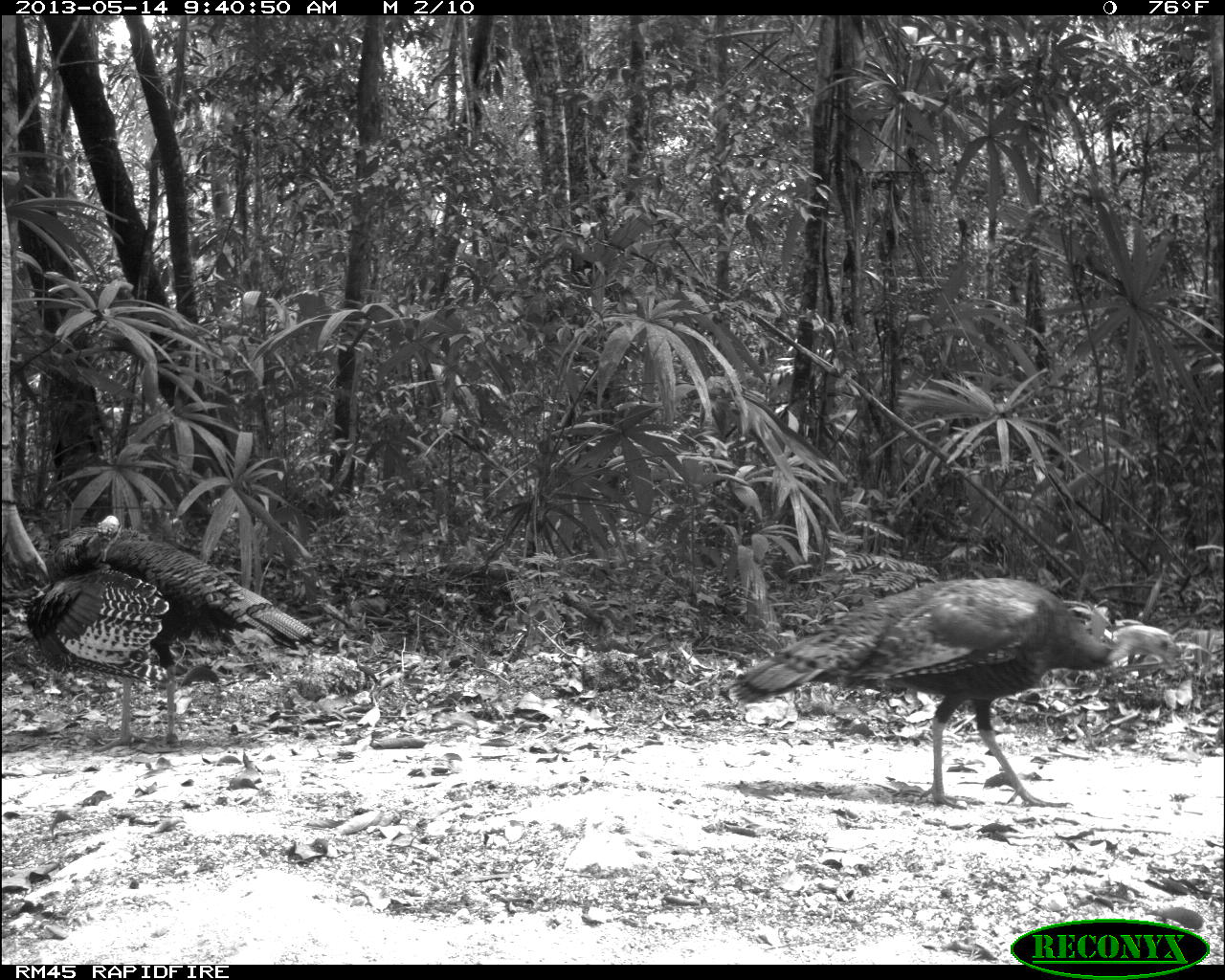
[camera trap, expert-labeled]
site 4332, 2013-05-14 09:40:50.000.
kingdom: Animalia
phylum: Chordata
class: Aves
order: Galliformes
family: Phasianidae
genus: Meleagris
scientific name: Meleagris ocellata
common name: ocellated turkey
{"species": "Meleagris ocellata (ocellated turkey)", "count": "2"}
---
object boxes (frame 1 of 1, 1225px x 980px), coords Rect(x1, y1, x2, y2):
meleagris ocellata: Rect(729, 578, 1181, 806); Rect(24, 514, 320, 753)